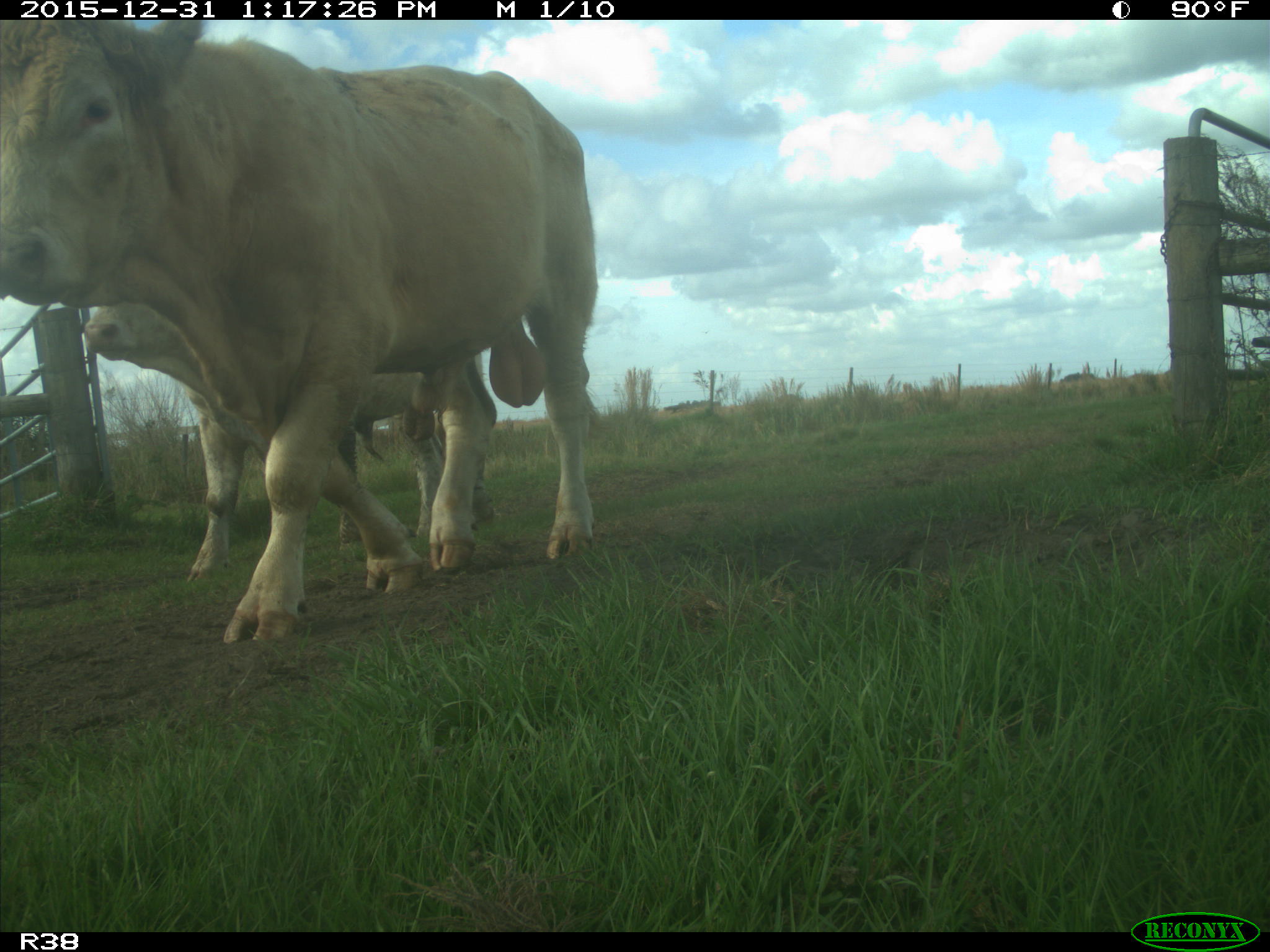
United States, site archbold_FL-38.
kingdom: Animalia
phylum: Chordata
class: Mammalia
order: Artiodactyla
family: Bovidae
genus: Bos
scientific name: Bos taurus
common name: domestic cow